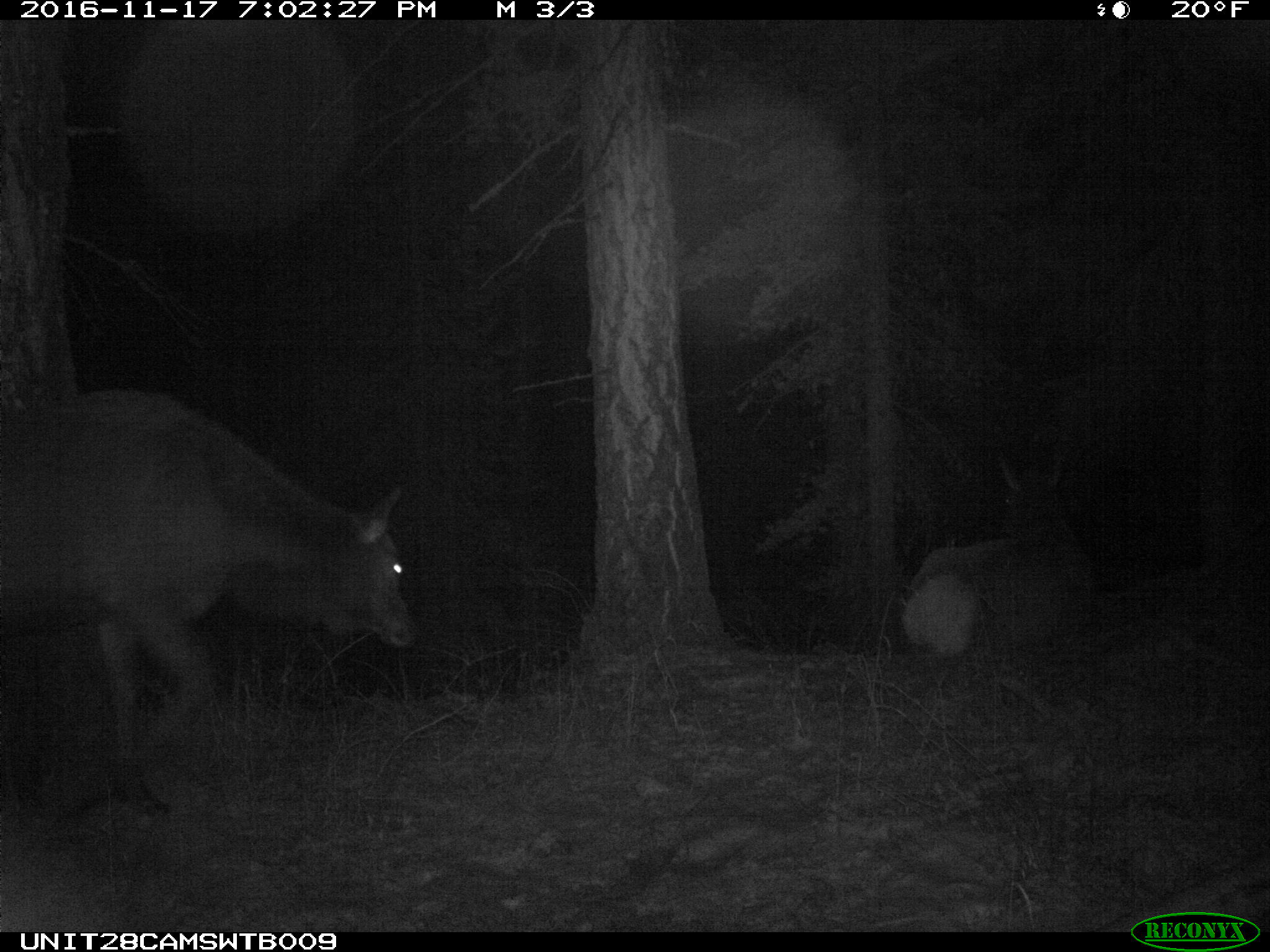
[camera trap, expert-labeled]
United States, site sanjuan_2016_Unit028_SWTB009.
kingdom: Animalia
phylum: Chordata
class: Mammalia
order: Artiodactyla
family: Cervidae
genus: Cervus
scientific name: Cervus elaphus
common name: red deer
Cervus elaphus (red deer).